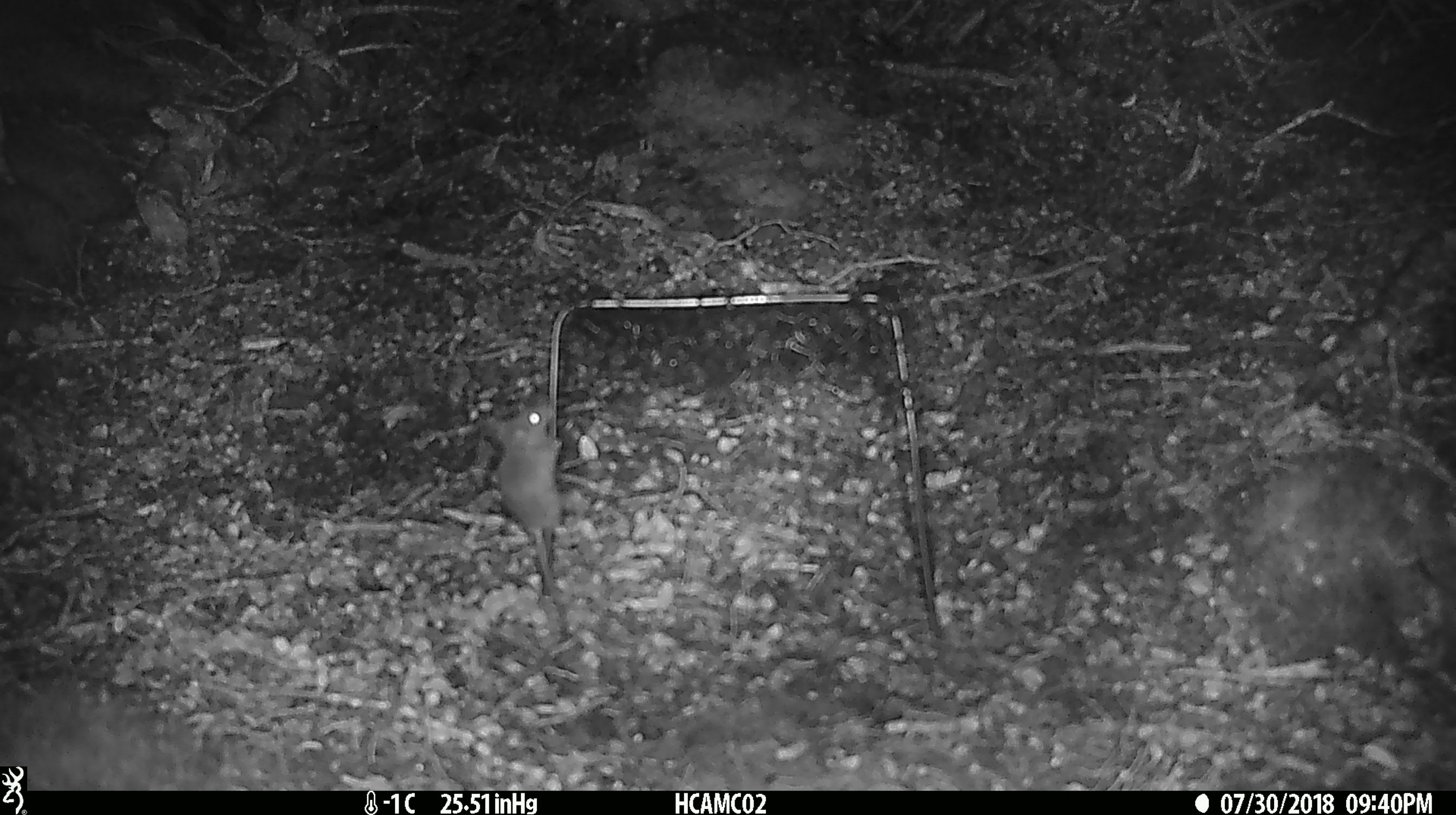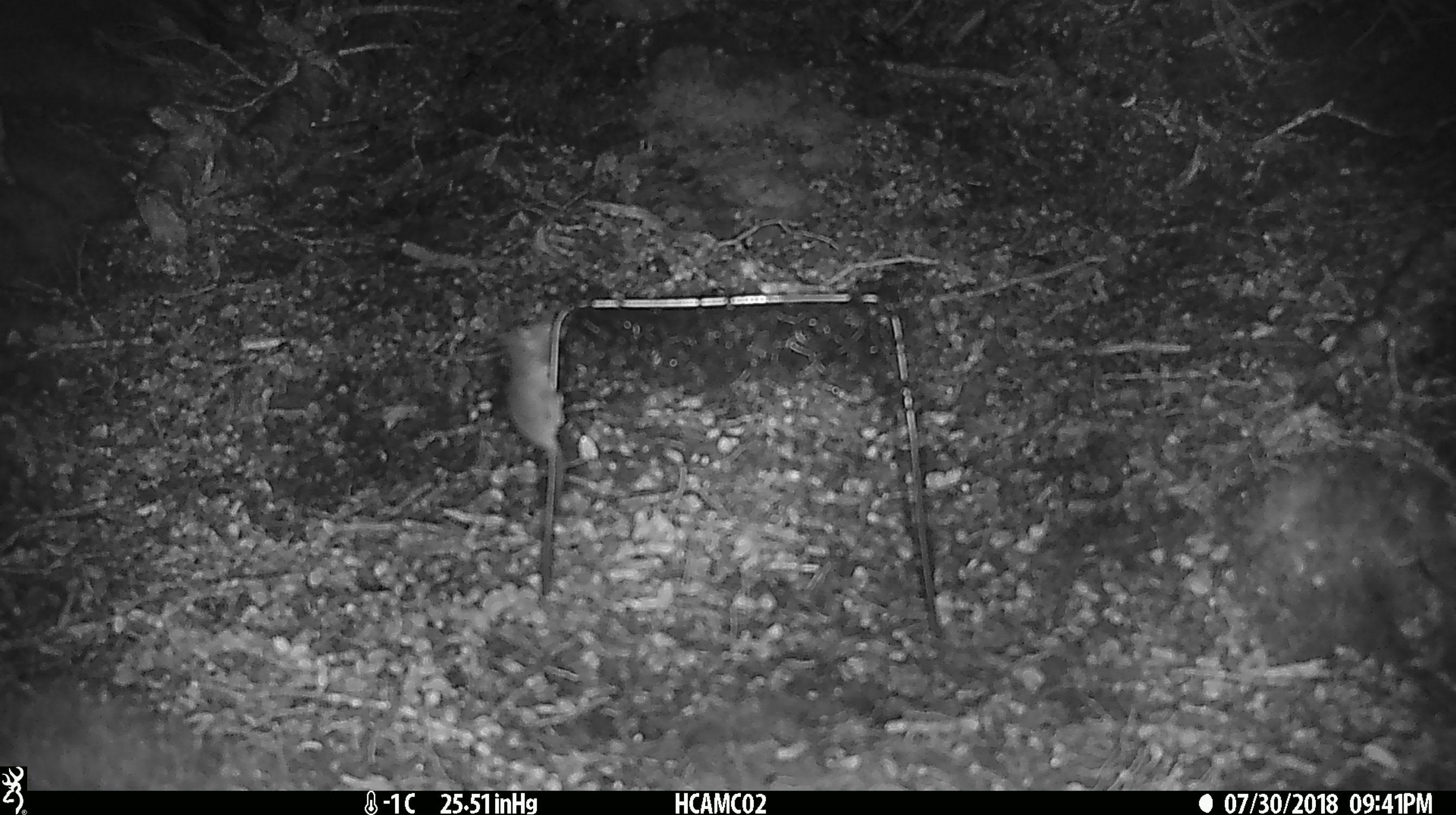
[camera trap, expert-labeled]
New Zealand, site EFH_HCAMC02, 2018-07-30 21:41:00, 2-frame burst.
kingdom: Animalia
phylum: Chordata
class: Mammalia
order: Rodentia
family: Muridae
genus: Mus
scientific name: Mus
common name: mouse